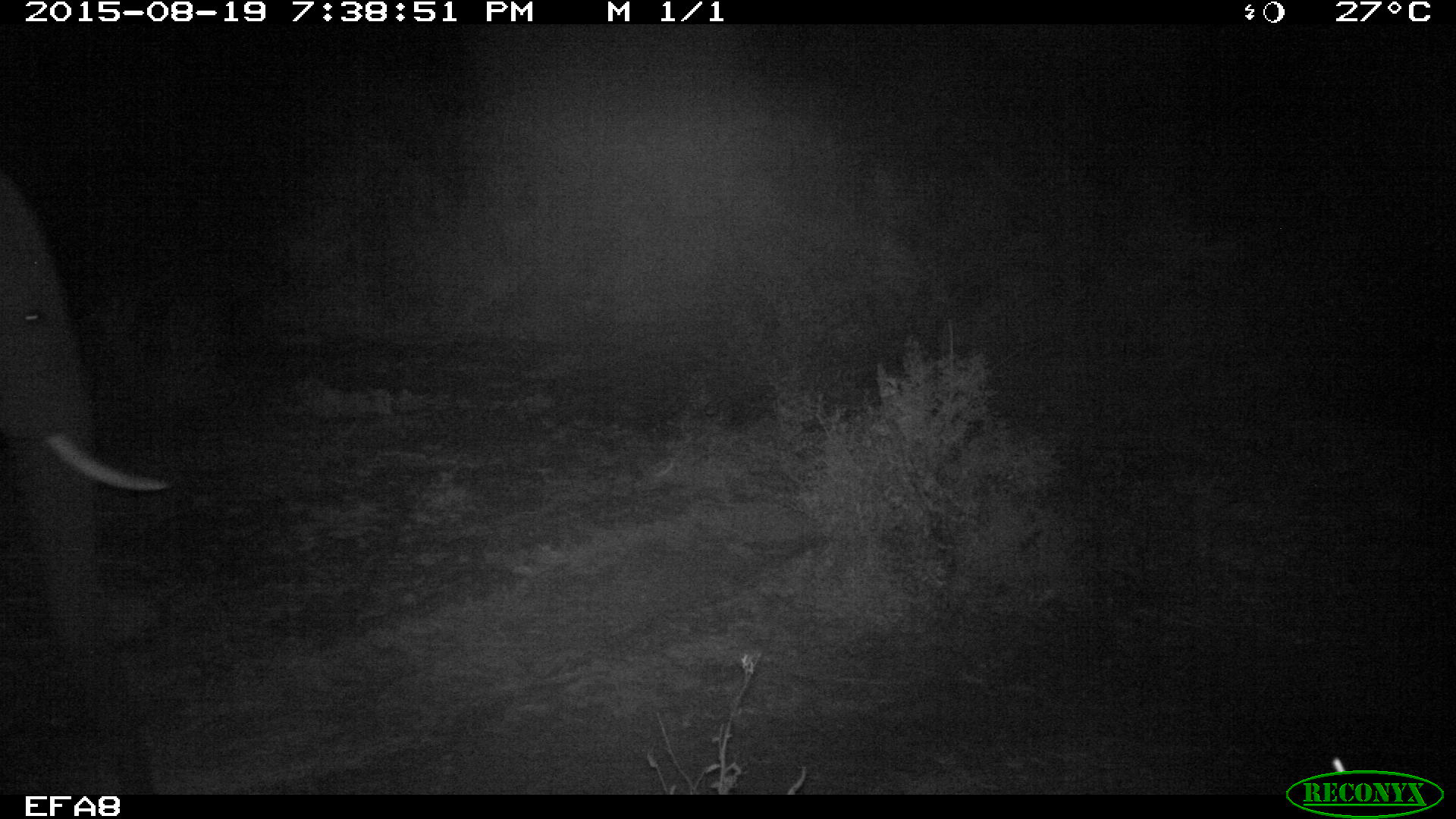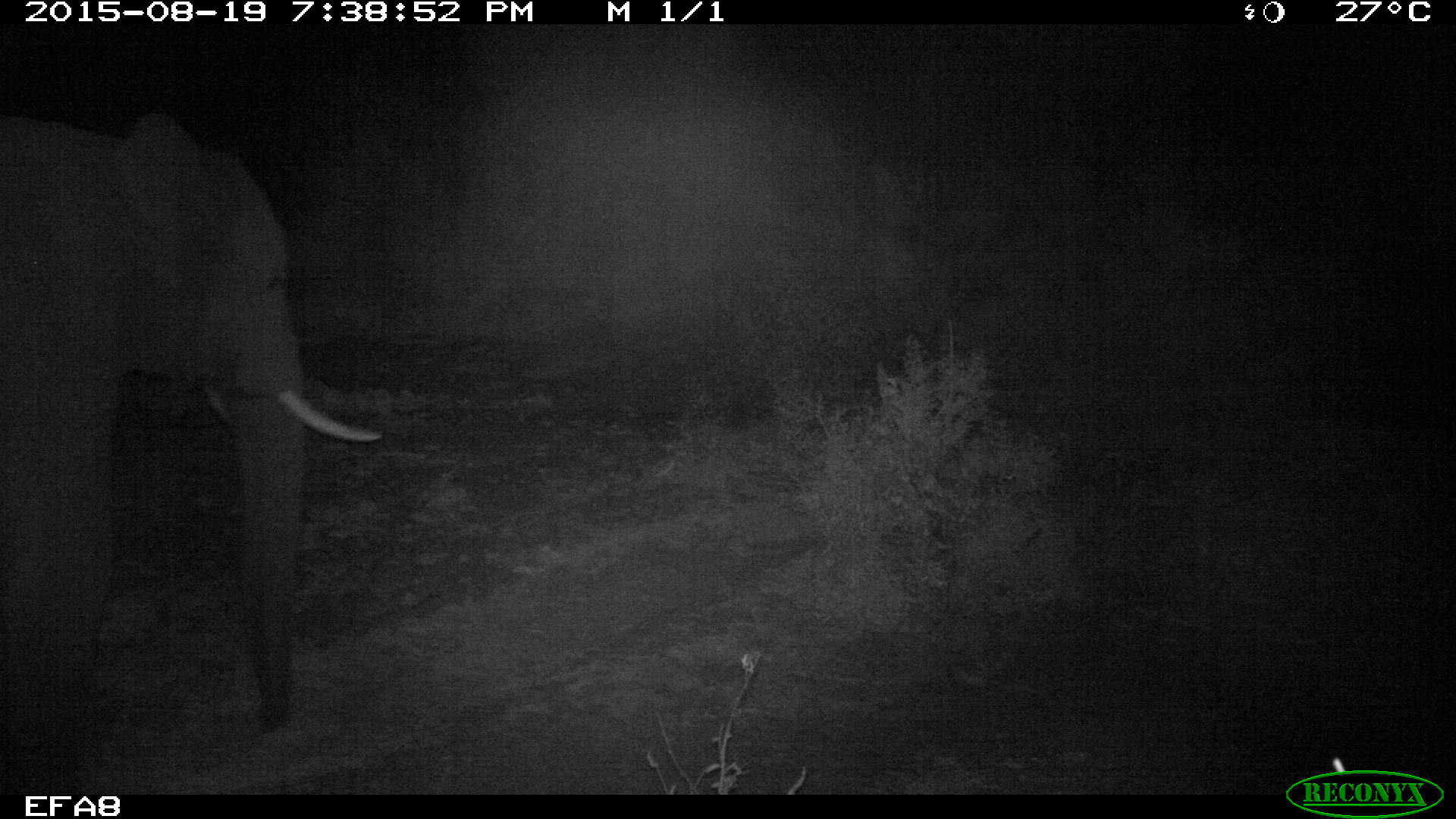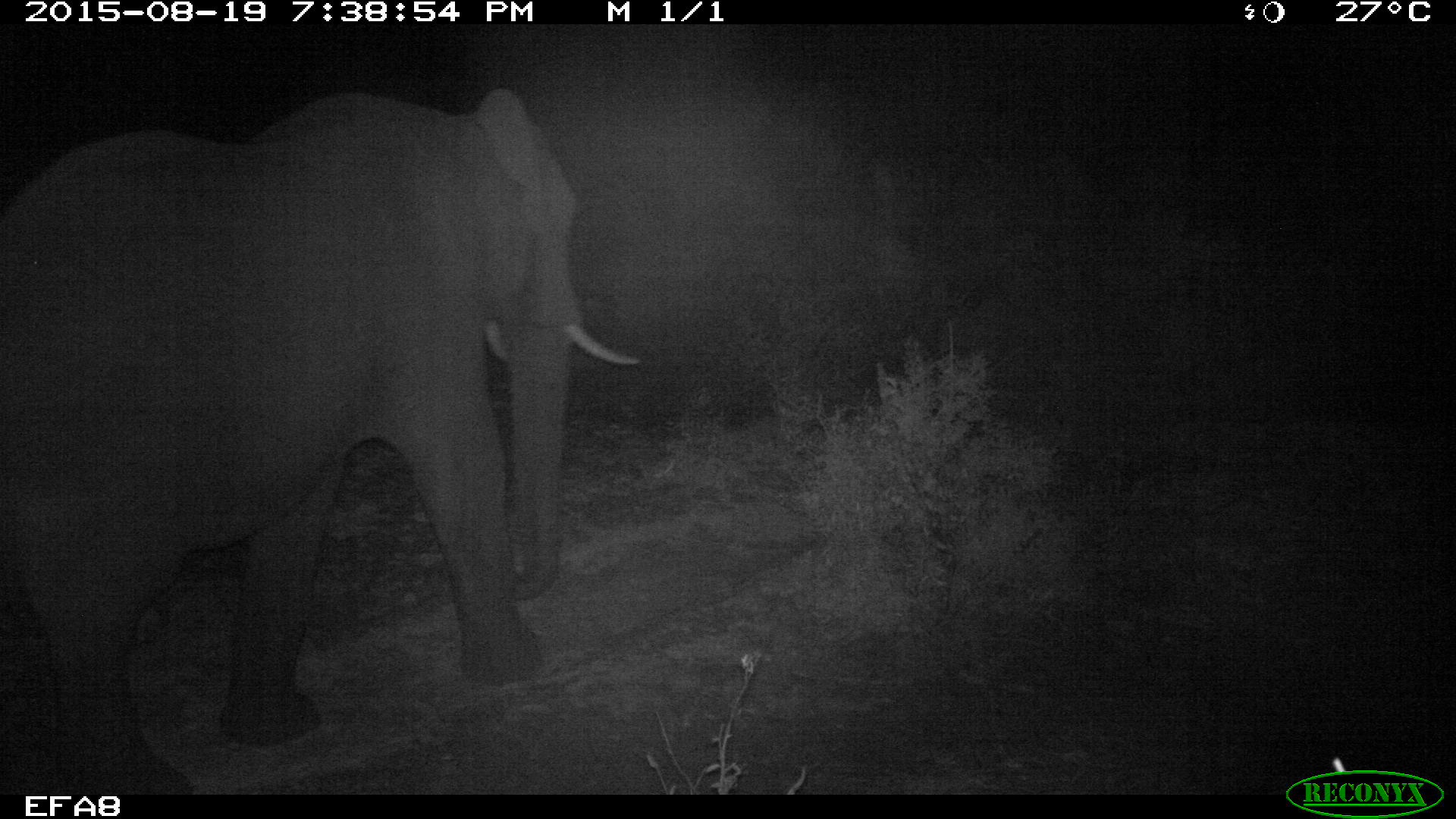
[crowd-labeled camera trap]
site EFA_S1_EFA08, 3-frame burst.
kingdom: Animalia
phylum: Chordata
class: Mammalia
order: Proboscidea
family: Elephantidae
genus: Loxodonta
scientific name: Loxodonta africana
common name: african bush elephant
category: elephant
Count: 1.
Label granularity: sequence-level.